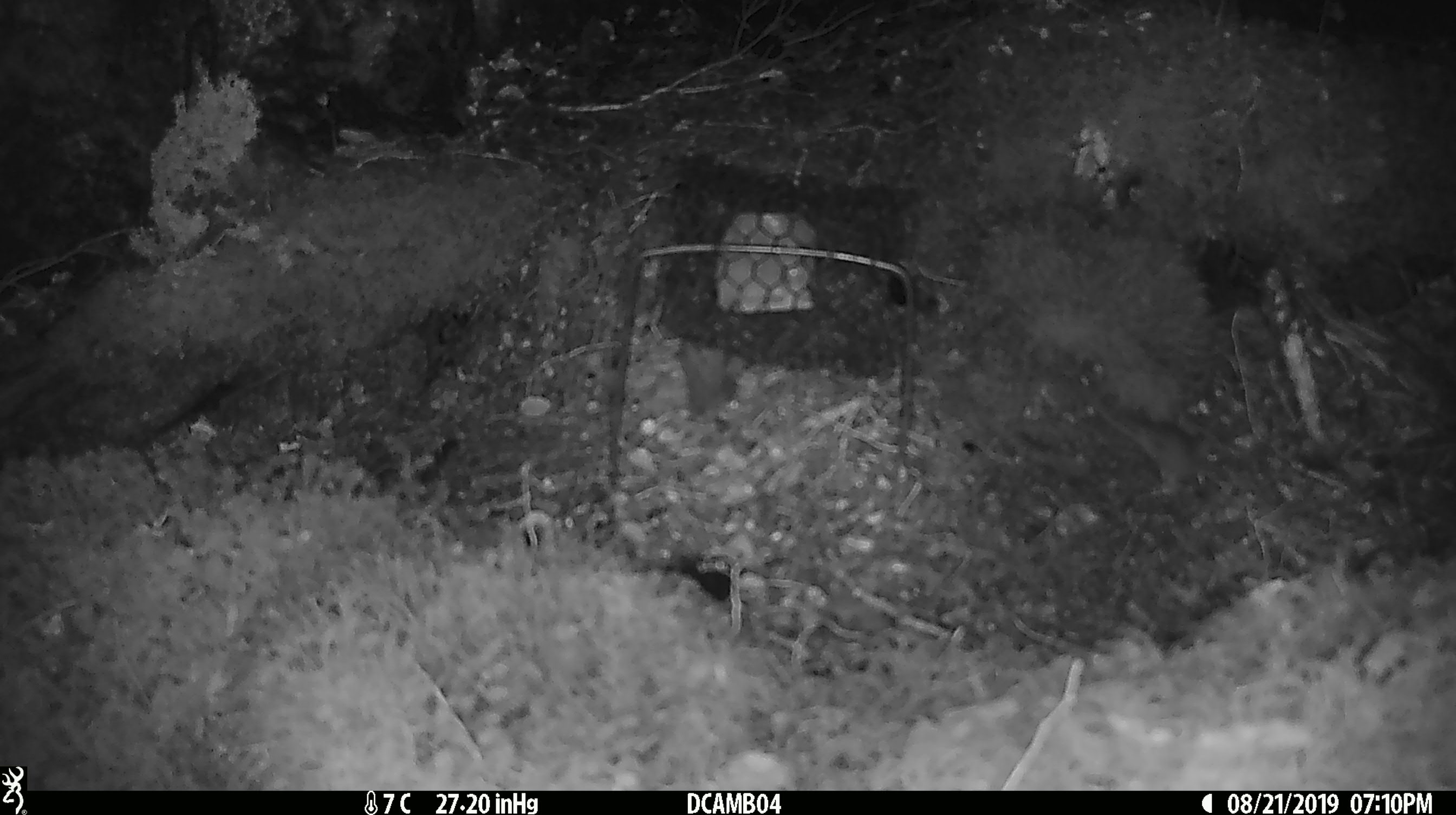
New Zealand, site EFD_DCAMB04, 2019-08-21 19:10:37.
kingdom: Animalia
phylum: Chordata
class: Mammalia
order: Rodentia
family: Muridae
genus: Mus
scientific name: Mus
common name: mouse